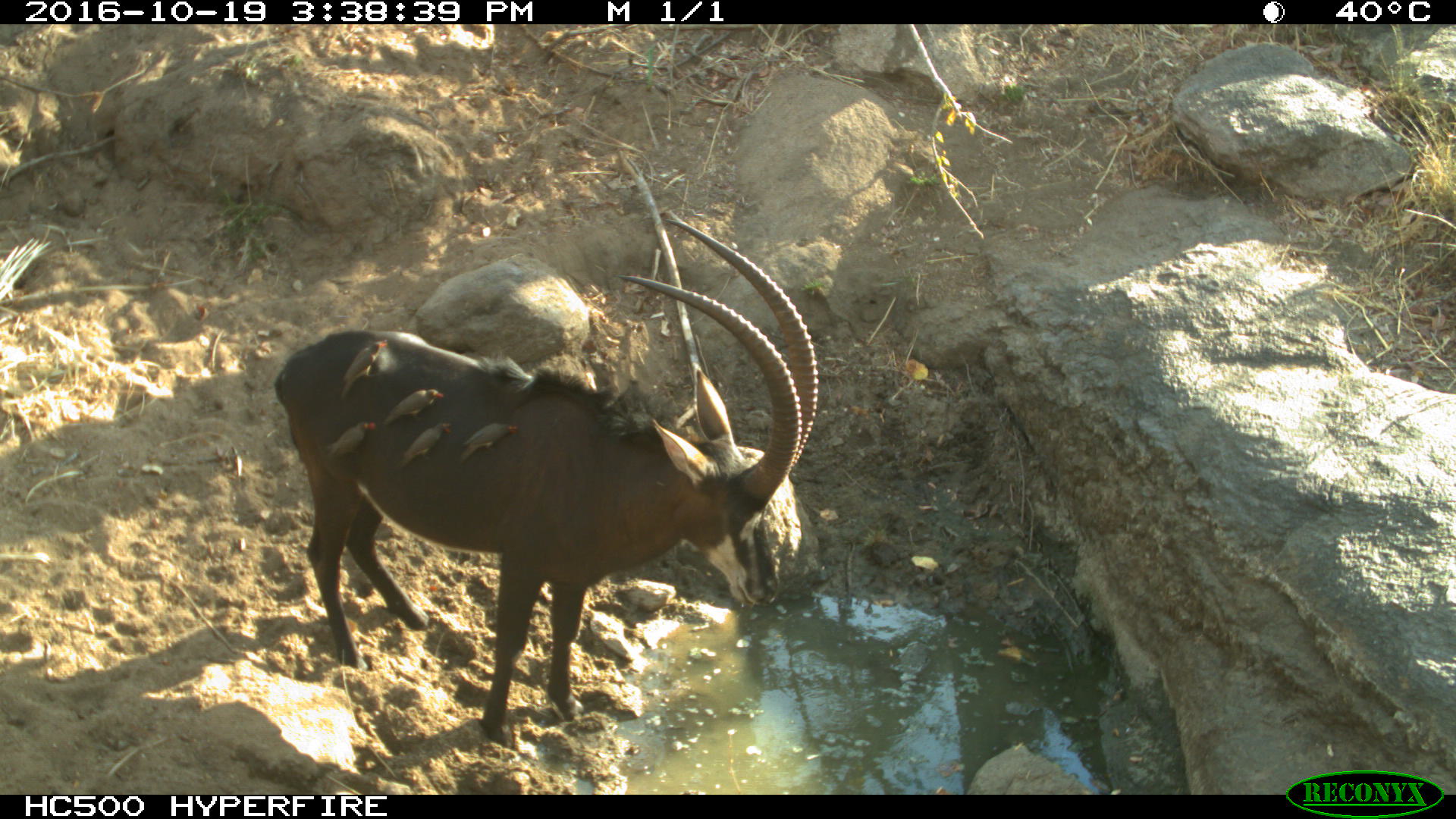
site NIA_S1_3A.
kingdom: Animalia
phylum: Chordata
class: Aves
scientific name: Aves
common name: bird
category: birdother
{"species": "birdother (bird) (Aves)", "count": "5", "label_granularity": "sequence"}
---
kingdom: Animalia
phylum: Chordata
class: Mammalia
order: Artiodactyla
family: Bovidae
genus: Hippotragus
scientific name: Hippotragus niger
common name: sable antelope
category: sable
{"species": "sable (sable antelope) (Hippotragus niger)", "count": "1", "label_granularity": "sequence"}